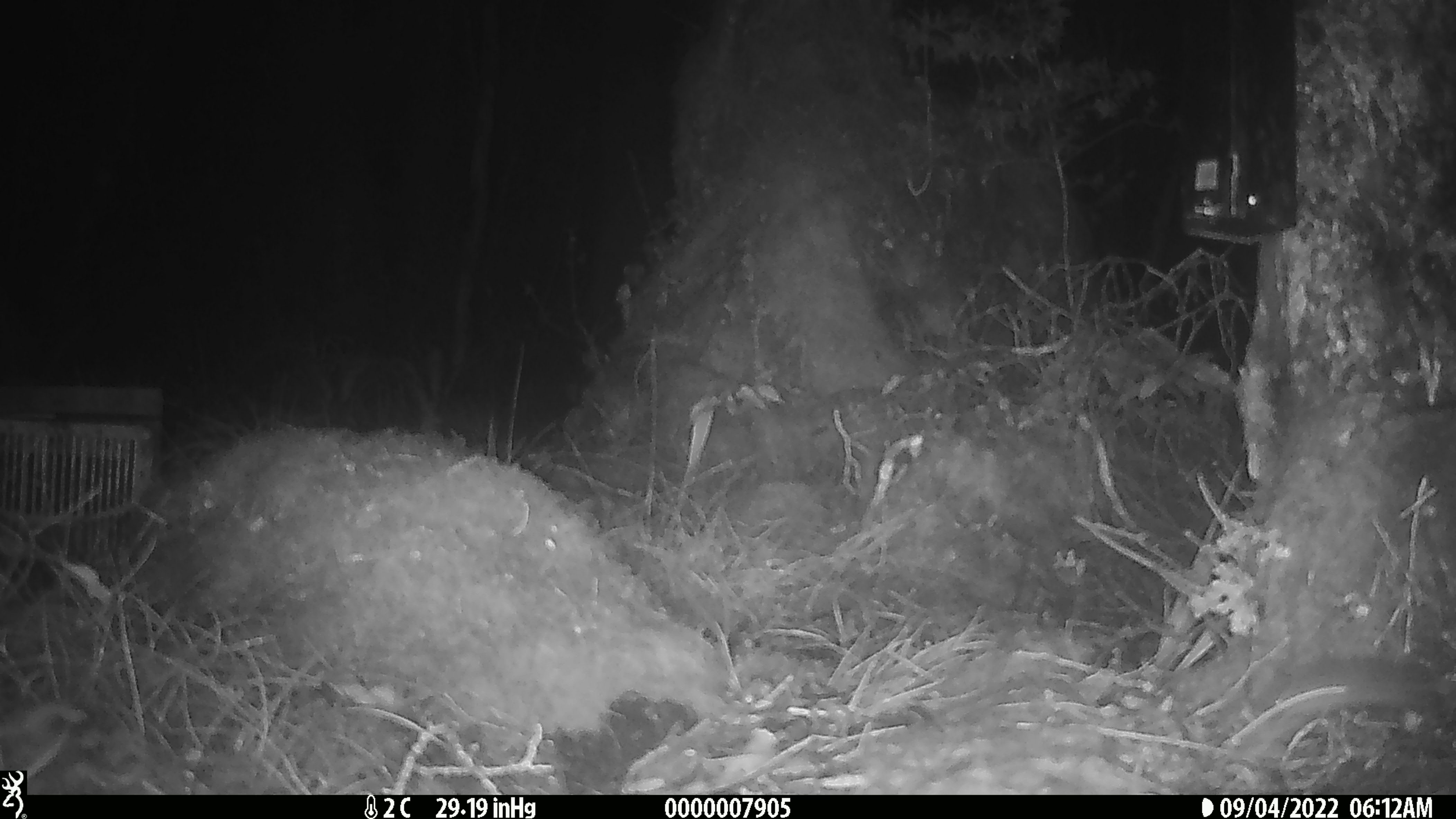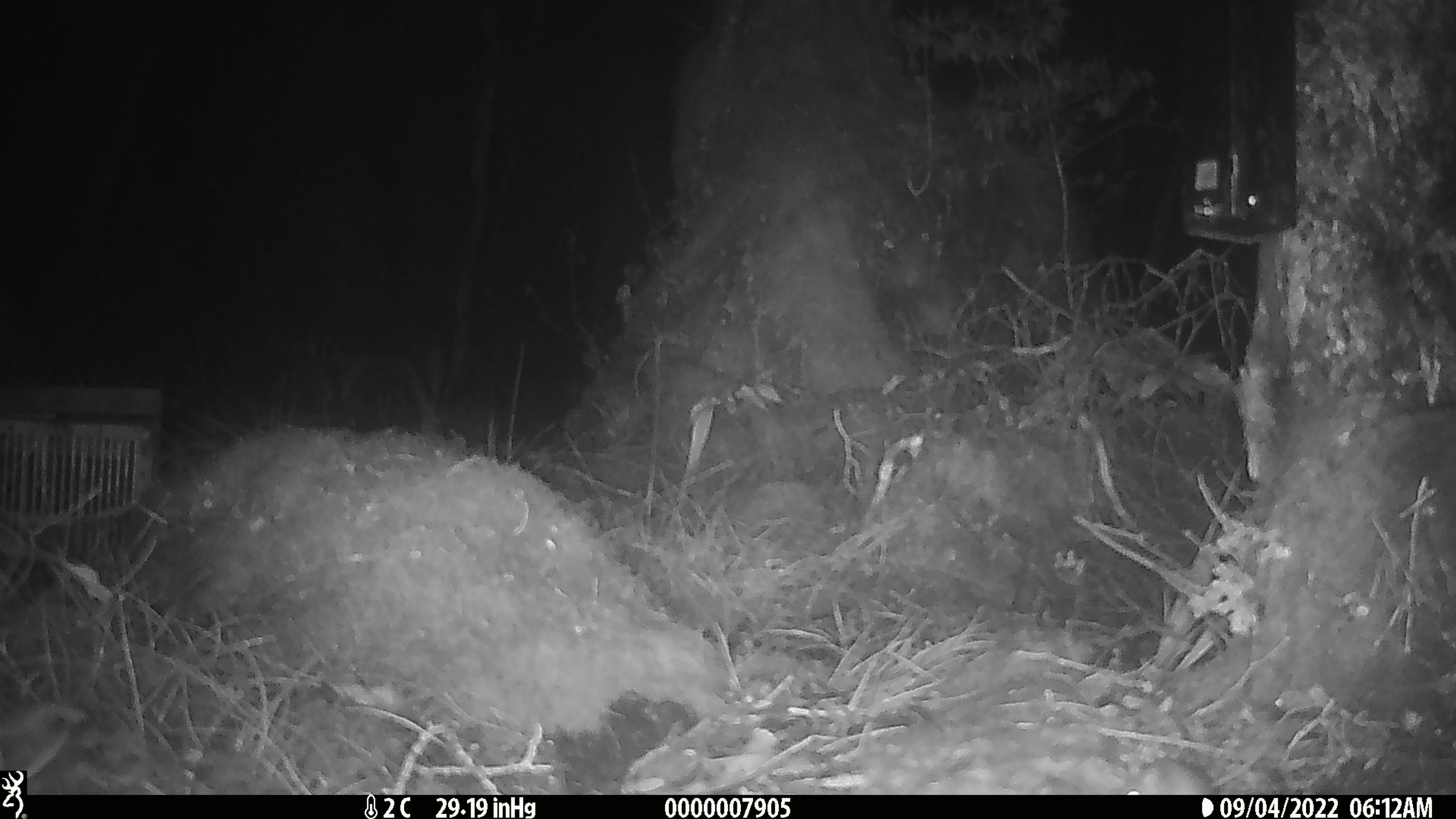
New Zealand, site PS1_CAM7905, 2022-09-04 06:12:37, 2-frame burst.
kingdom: Animalia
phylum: Chordata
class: Mammalia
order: Rodentia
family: Muridae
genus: Mus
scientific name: Mus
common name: mouse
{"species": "mouse (Mus)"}